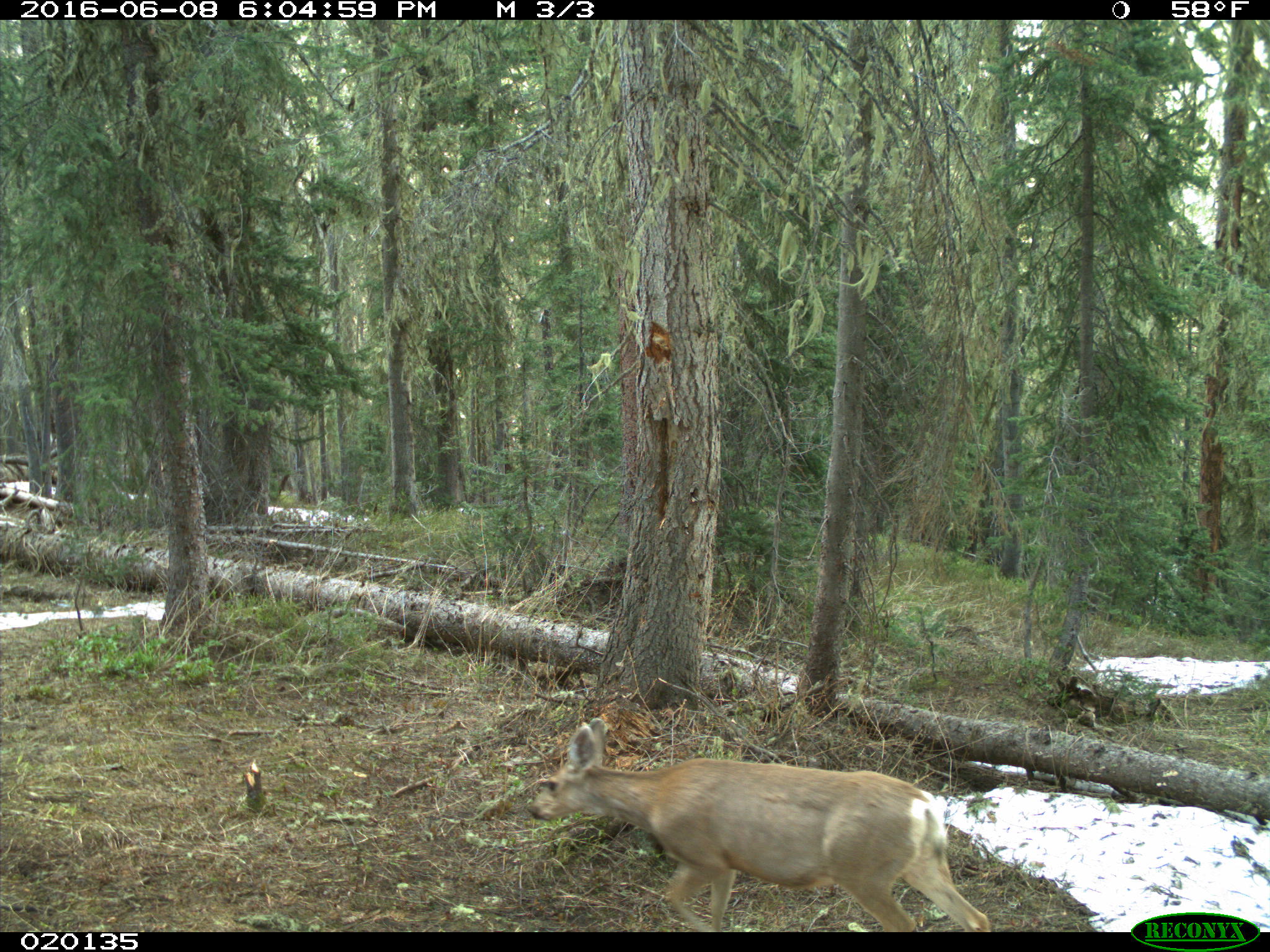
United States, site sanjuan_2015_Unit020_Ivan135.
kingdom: Animalia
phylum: Chordata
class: Mammalia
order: Artiodactyla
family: Cervidae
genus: Odocoileus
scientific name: Odocoileus hemionus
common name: mule deer